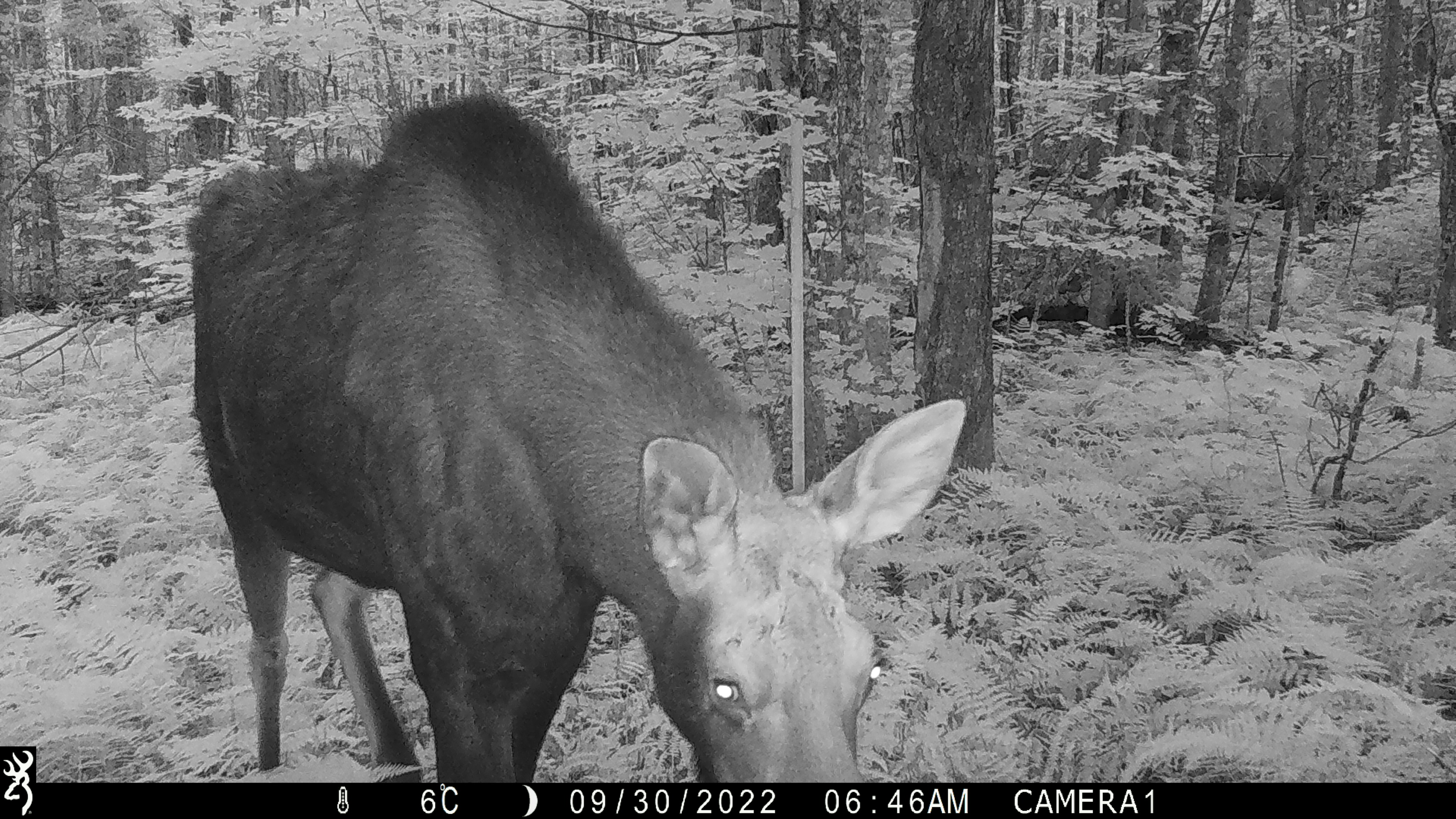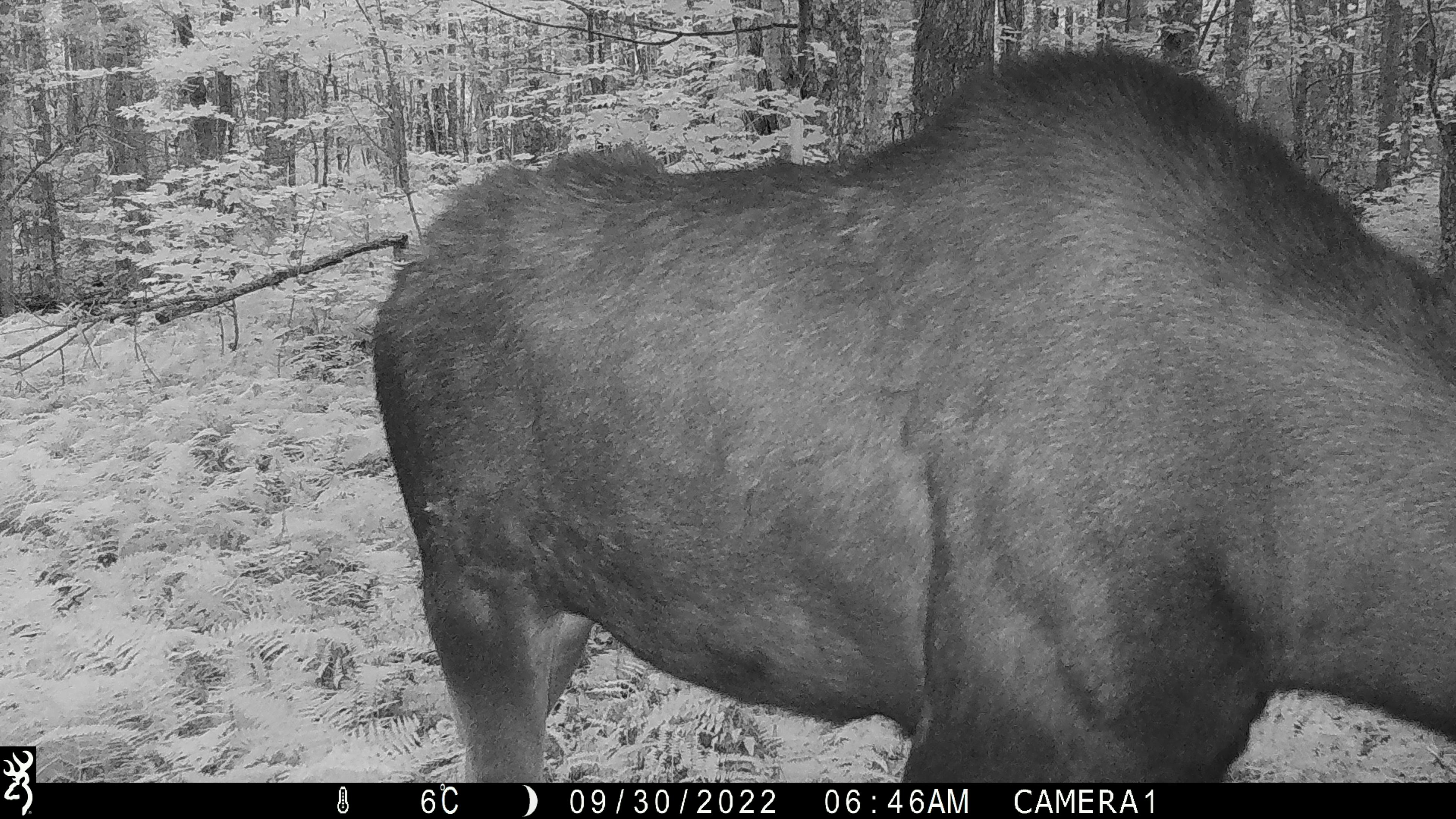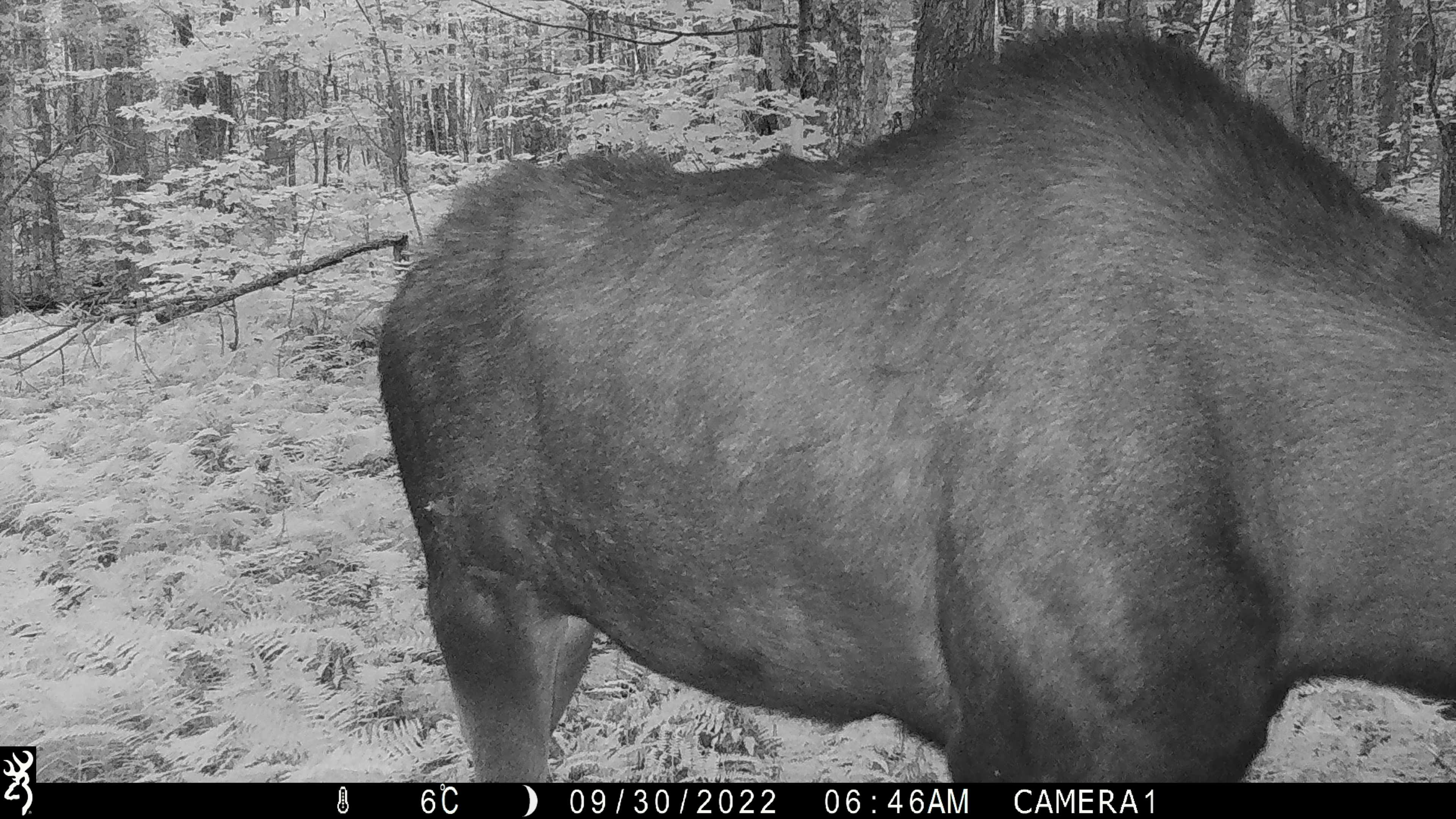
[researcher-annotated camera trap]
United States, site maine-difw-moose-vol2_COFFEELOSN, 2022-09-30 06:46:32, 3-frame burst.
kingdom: Animalia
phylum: Chordata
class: Mammalia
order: Artiodactyla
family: Cervidae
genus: Alces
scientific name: Alces alces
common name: moose